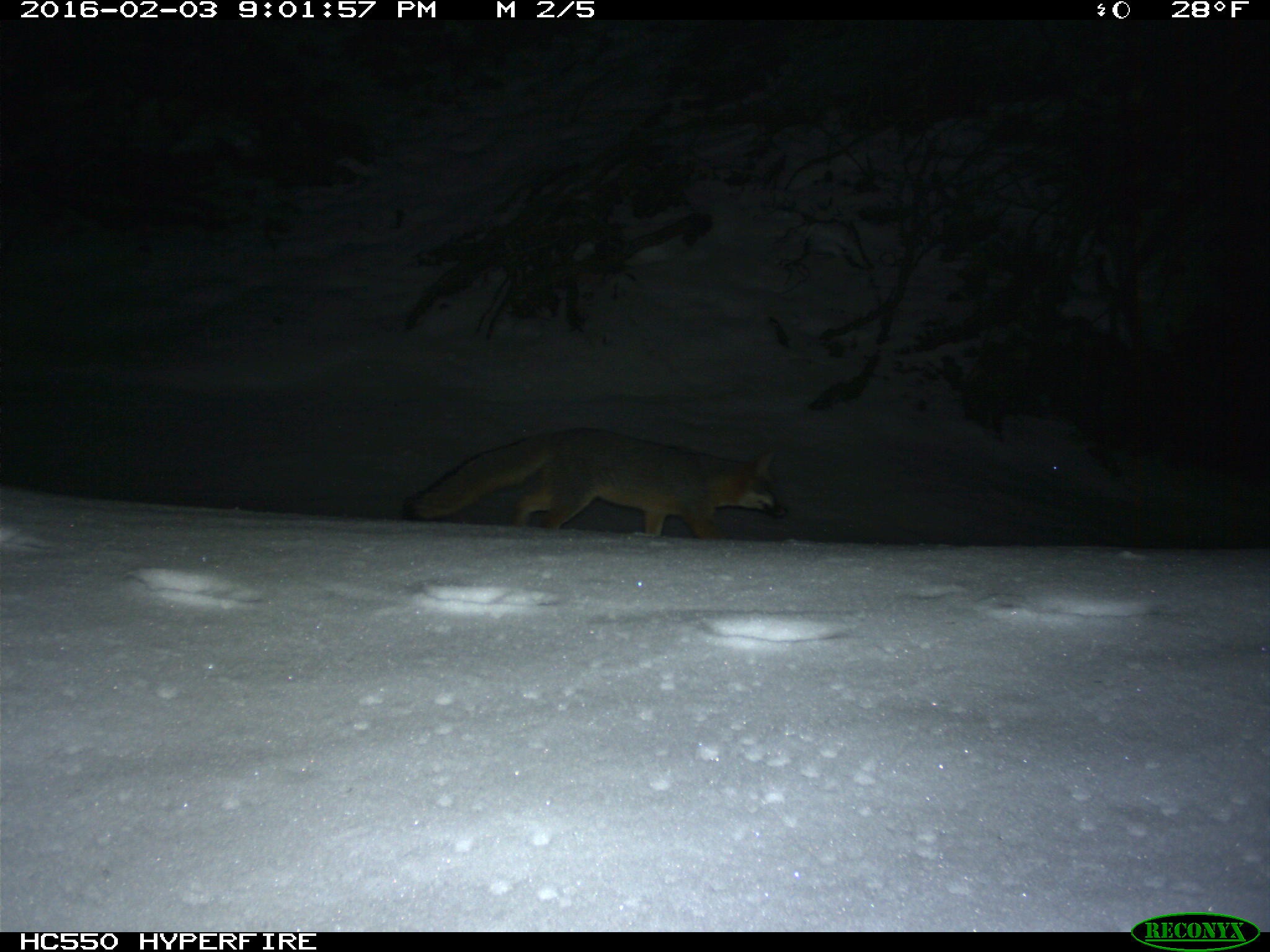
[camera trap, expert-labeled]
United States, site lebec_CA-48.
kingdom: Animalia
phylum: Chordata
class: Mammalia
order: Carnivora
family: Canidae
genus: Urocyon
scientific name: Urocyon cinereoargenteus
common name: gray fox